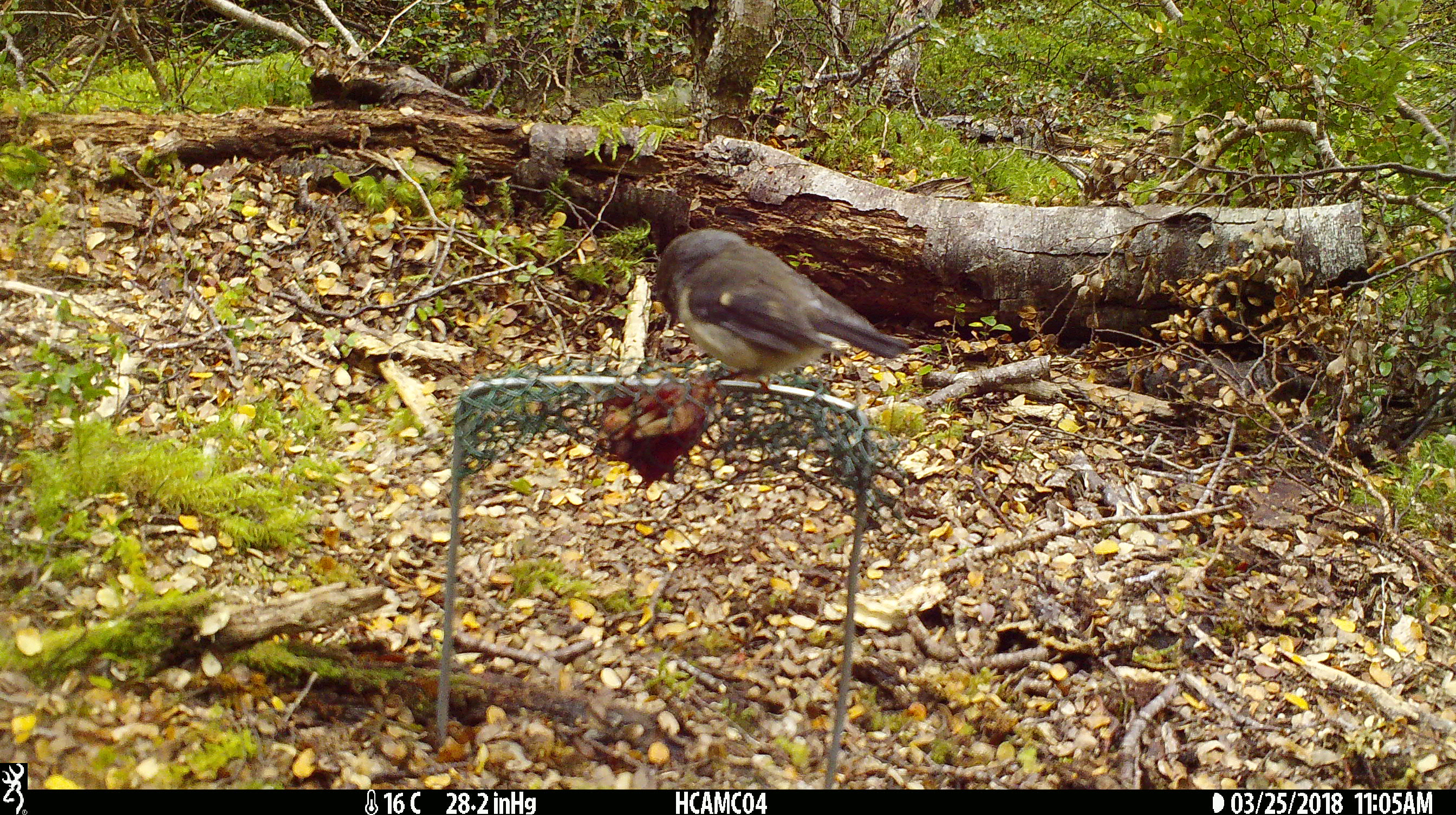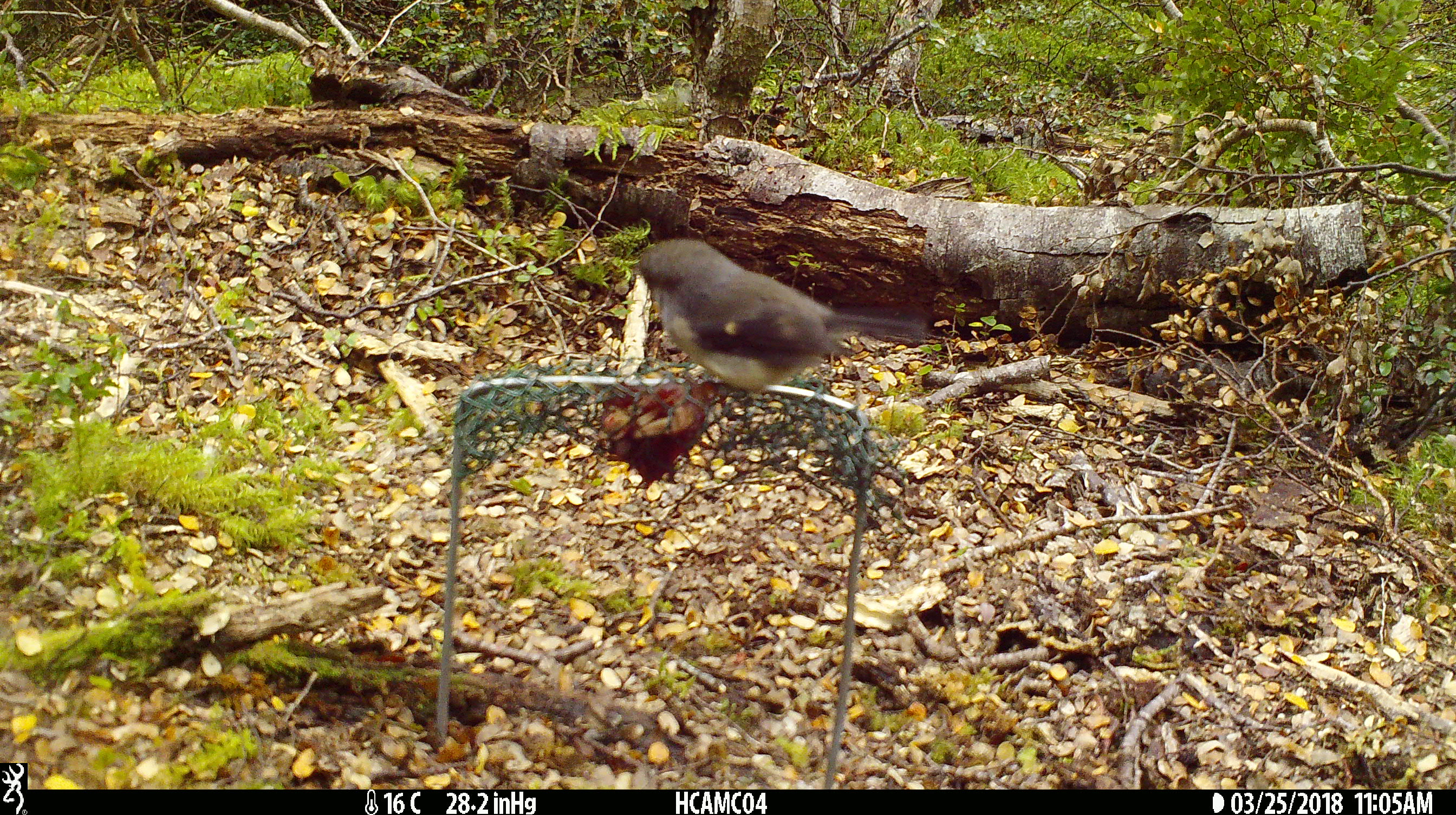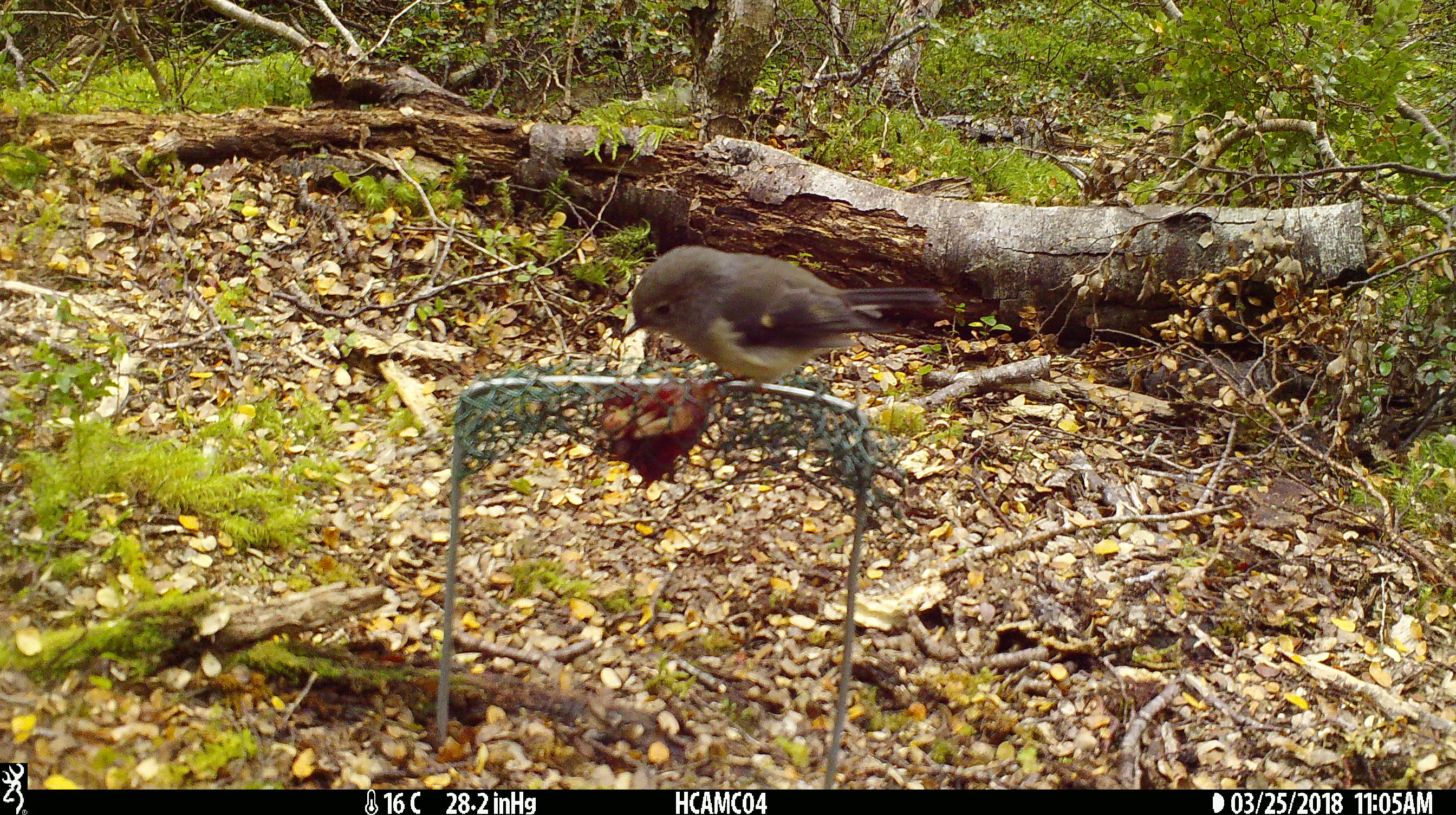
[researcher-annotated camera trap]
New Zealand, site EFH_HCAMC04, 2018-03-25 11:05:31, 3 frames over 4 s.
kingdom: Animalia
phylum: Chordata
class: Aves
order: Passeriformes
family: Petroicidae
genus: Petroica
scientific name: Petroica macrocephala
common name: tomtit